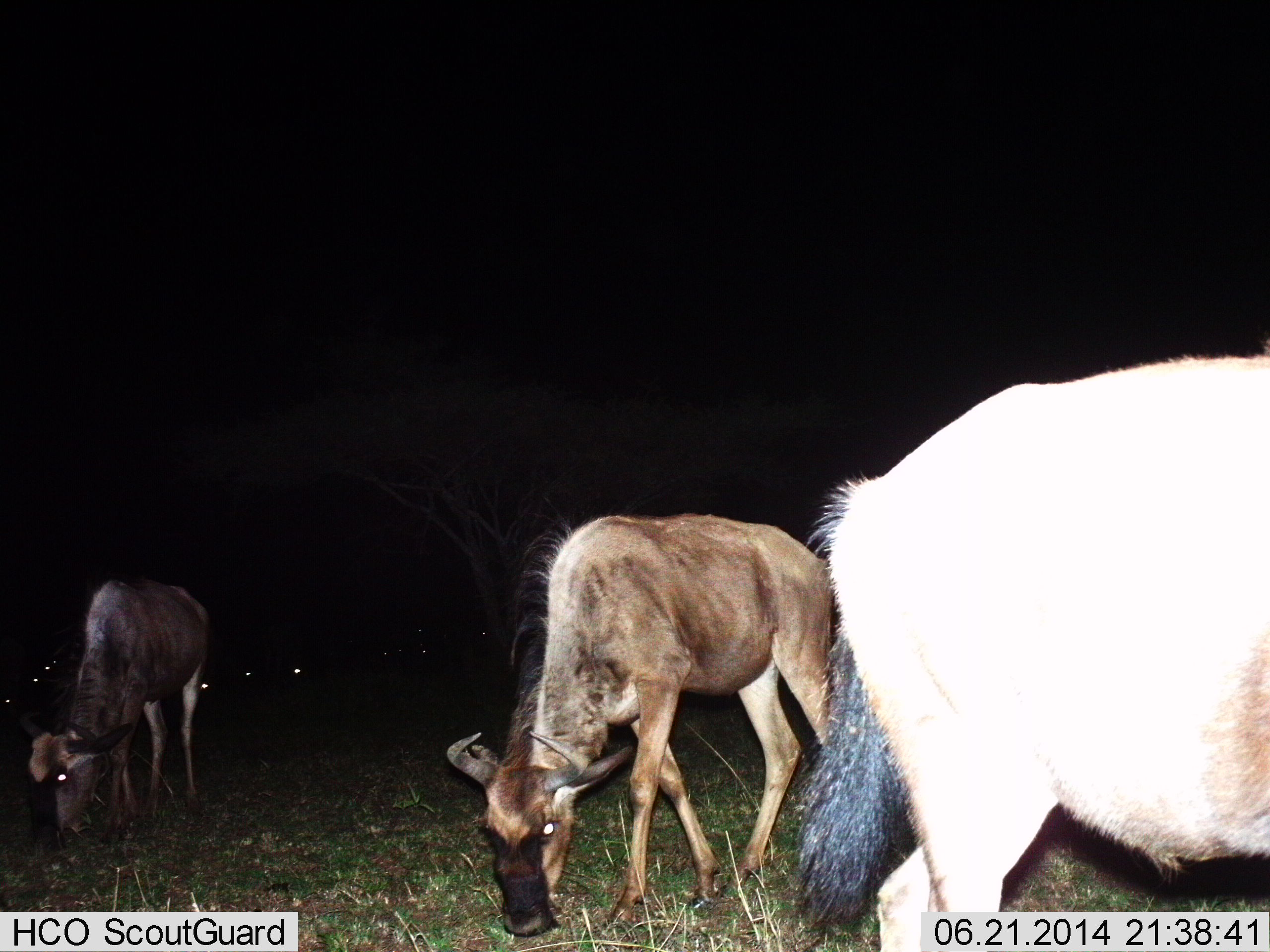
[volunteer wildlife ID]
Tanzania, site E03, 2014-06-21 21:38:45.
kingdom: Animalia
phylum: Chordata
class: Mammalia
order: Artiodactyla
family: Bovidae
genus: Connochaetes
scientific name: Connochaetes taurinus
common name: blue wildebeest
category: wildebeest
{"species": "wildebeest (blue wildebeest) (Connochaetes taurinus)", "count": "8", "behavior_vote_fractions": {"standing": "30%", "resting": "0%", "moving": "10%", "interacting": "0%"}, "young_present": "10%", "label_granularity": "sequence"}